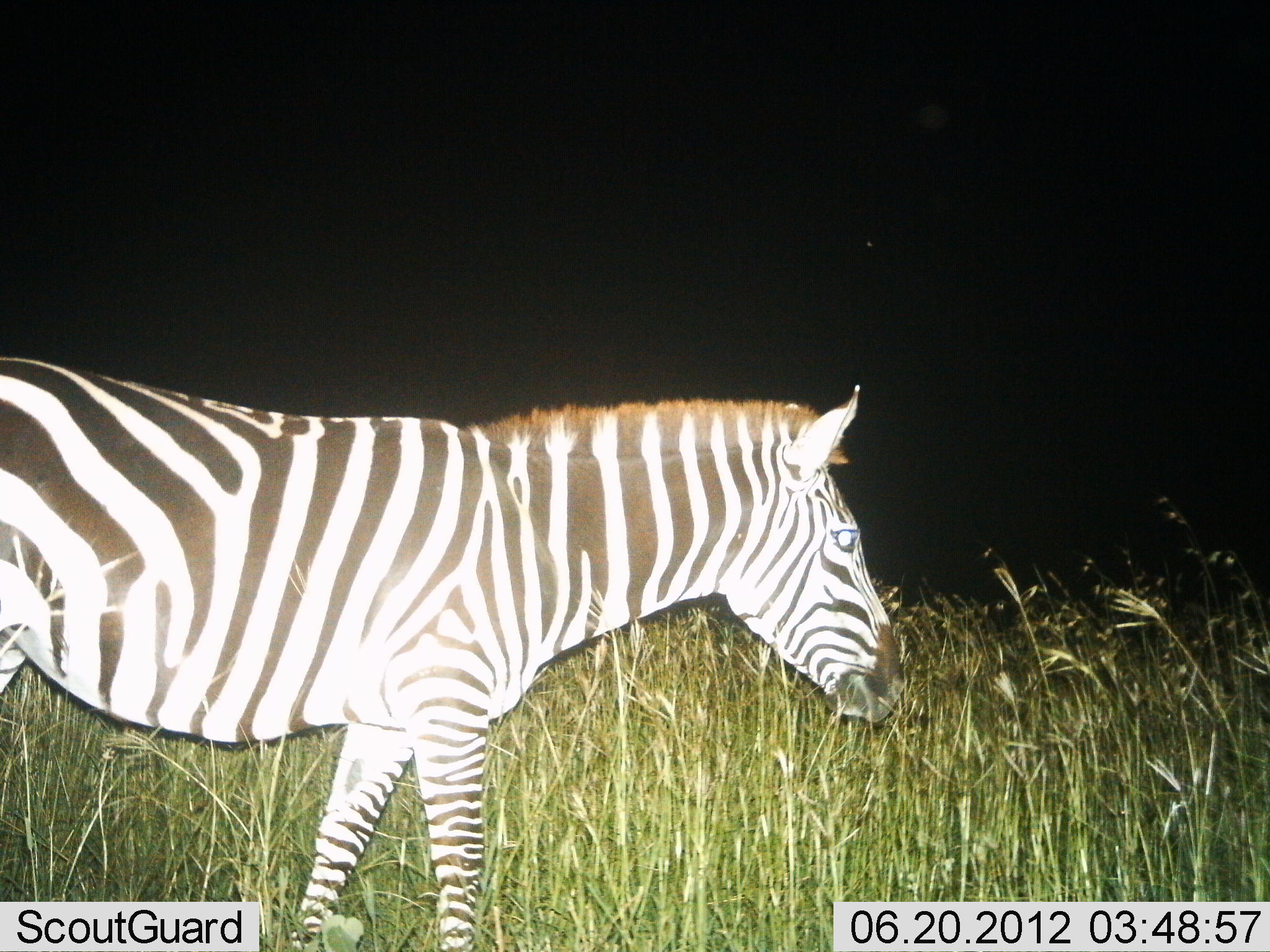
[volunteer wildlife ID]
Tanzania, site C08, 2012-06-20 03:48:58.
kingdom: Animalia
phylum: Chordata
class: Mammalia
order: Perissodactyla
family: Equidae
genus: Equus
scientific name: Equus quagga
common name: plains zebra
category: zebra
Zebra (plains zebra) (Equus quagga), count 1. Behavior (volunteer vote fractions): standing 60%, resting 0%, moving 40%, interacting 0%. Young present (vote fraction): 0%. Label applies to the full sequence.